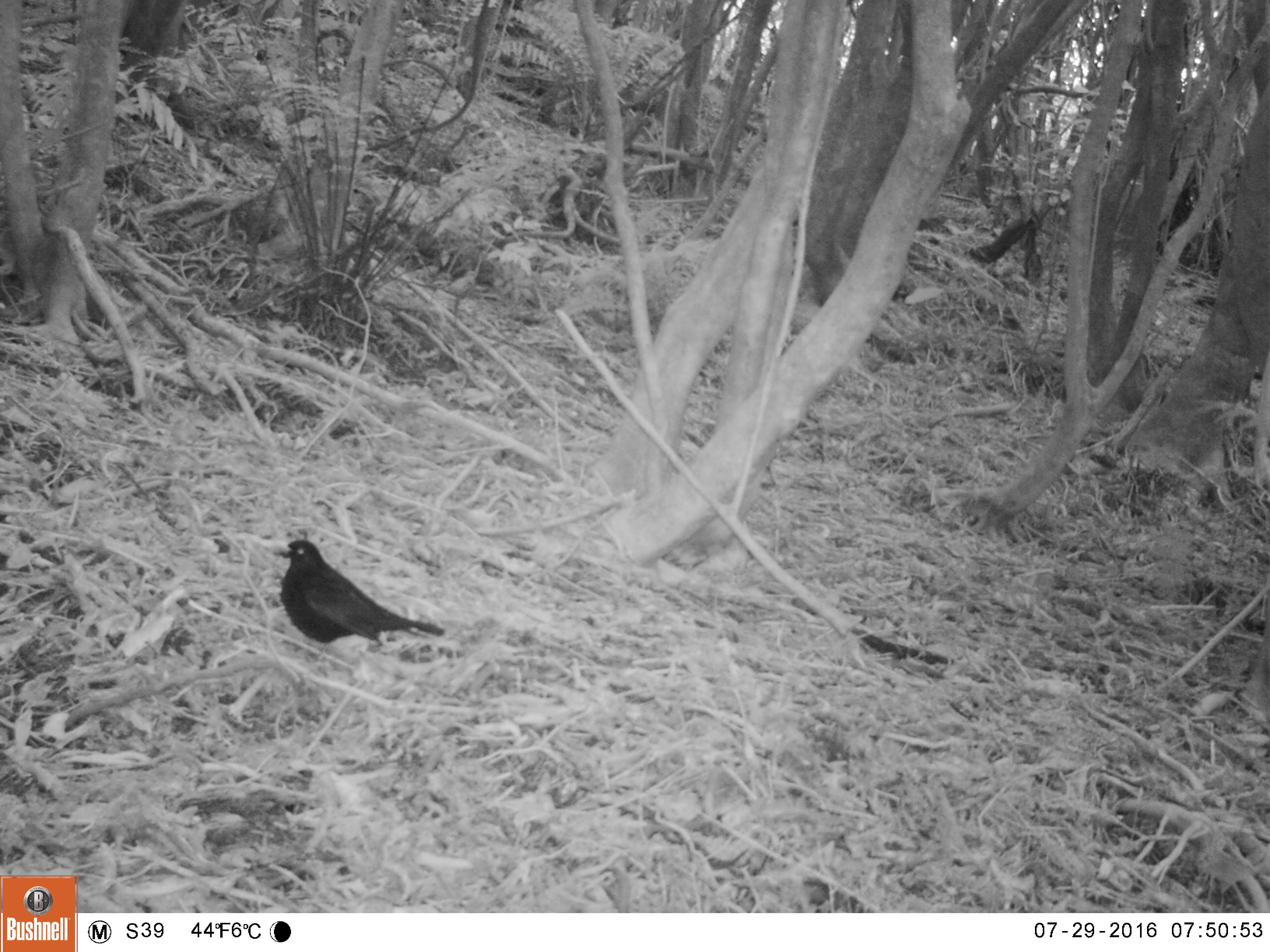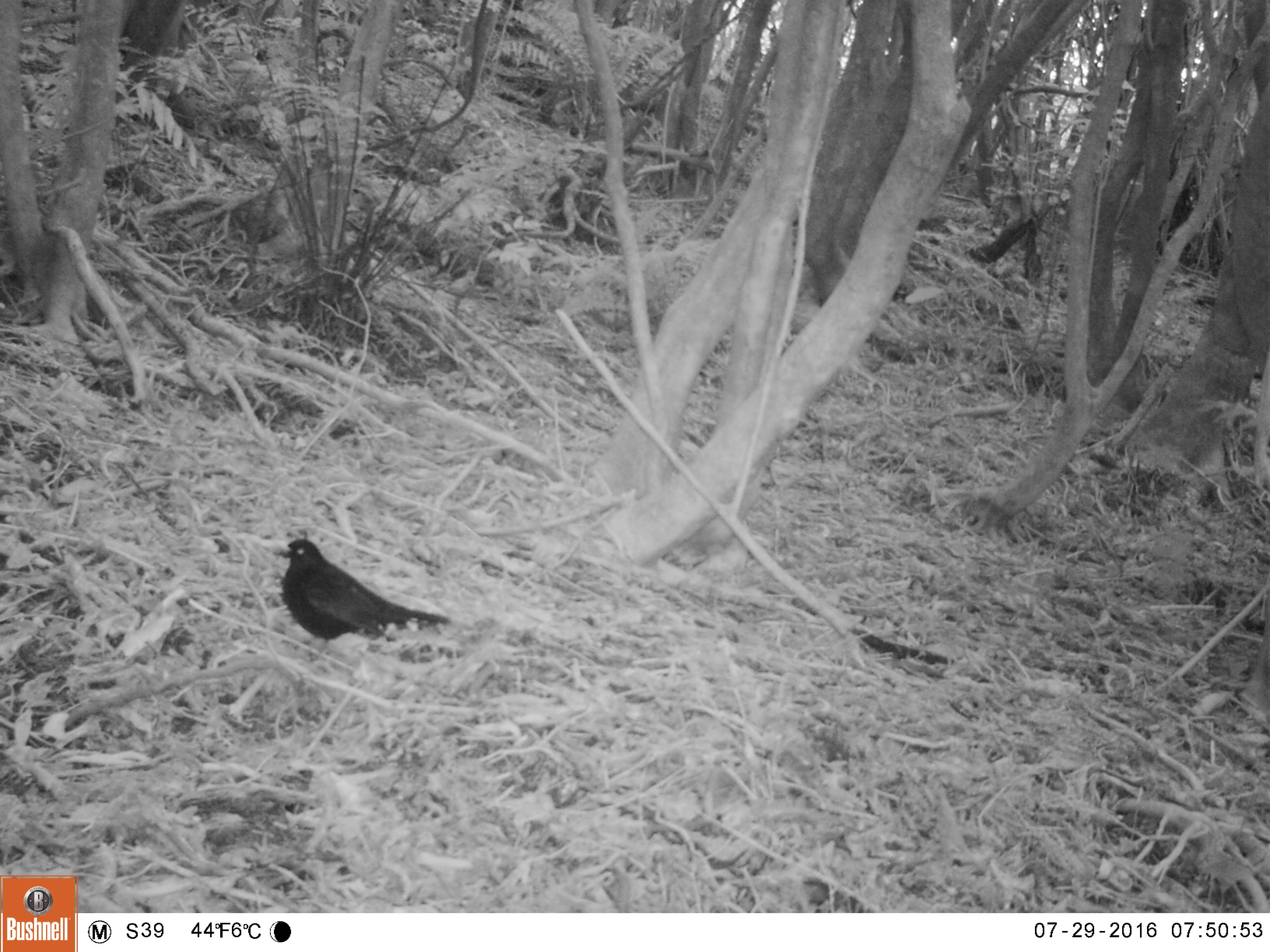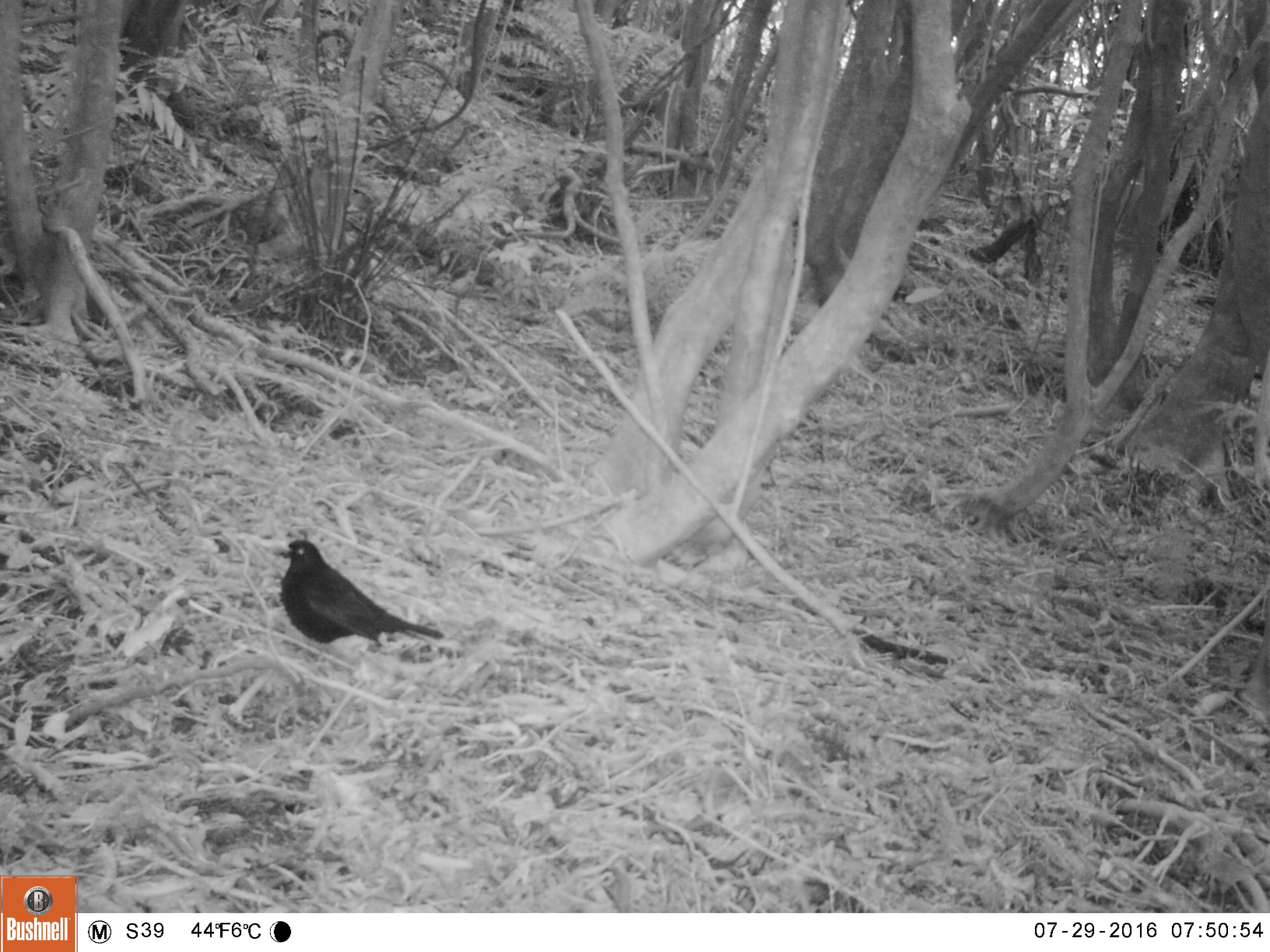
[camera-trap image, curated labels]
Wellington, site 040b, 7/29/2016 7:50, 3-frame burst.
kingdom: Animalia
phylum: Chordata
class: Aves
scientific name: Aves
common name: bird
Bird (Aves).